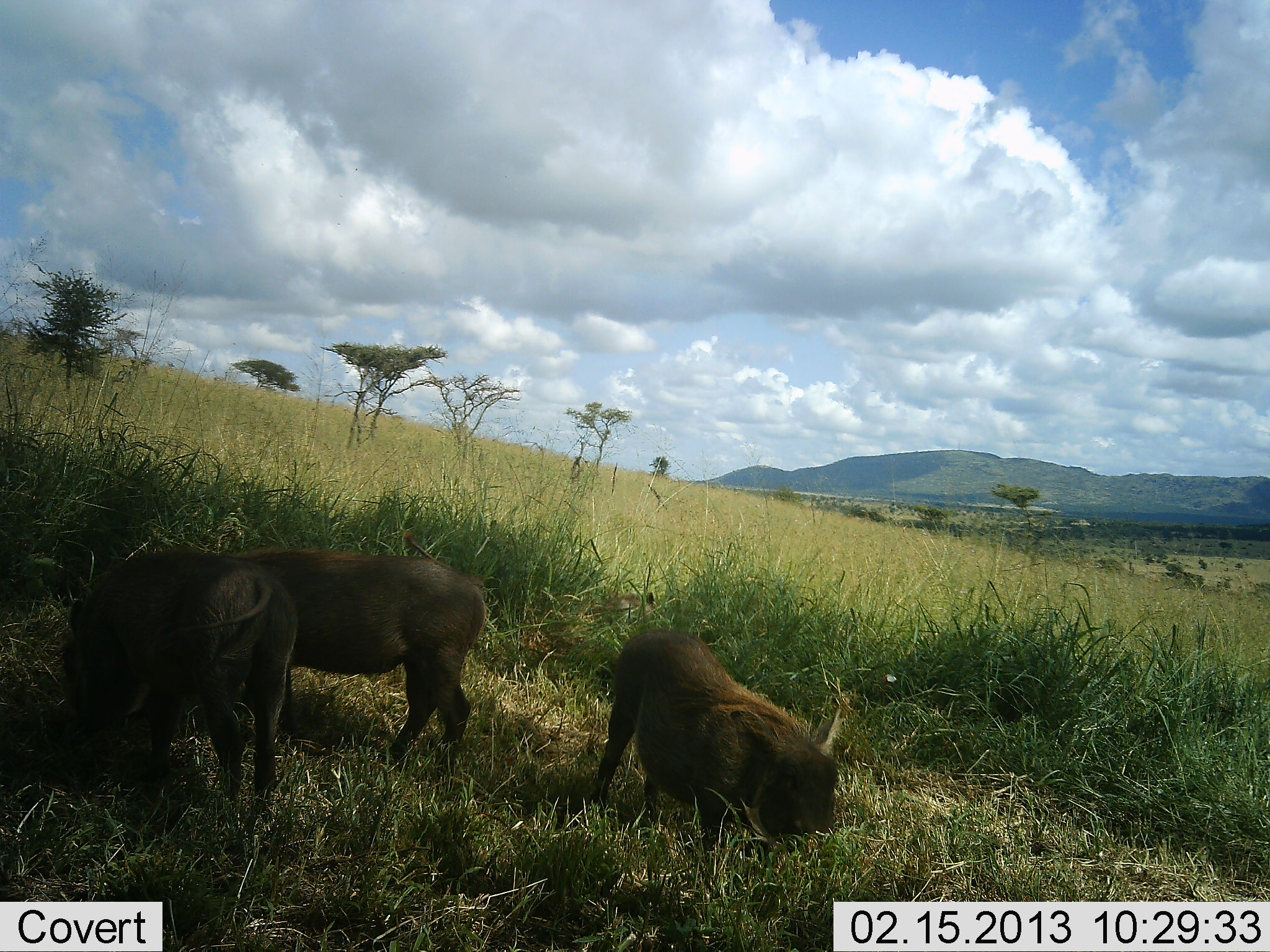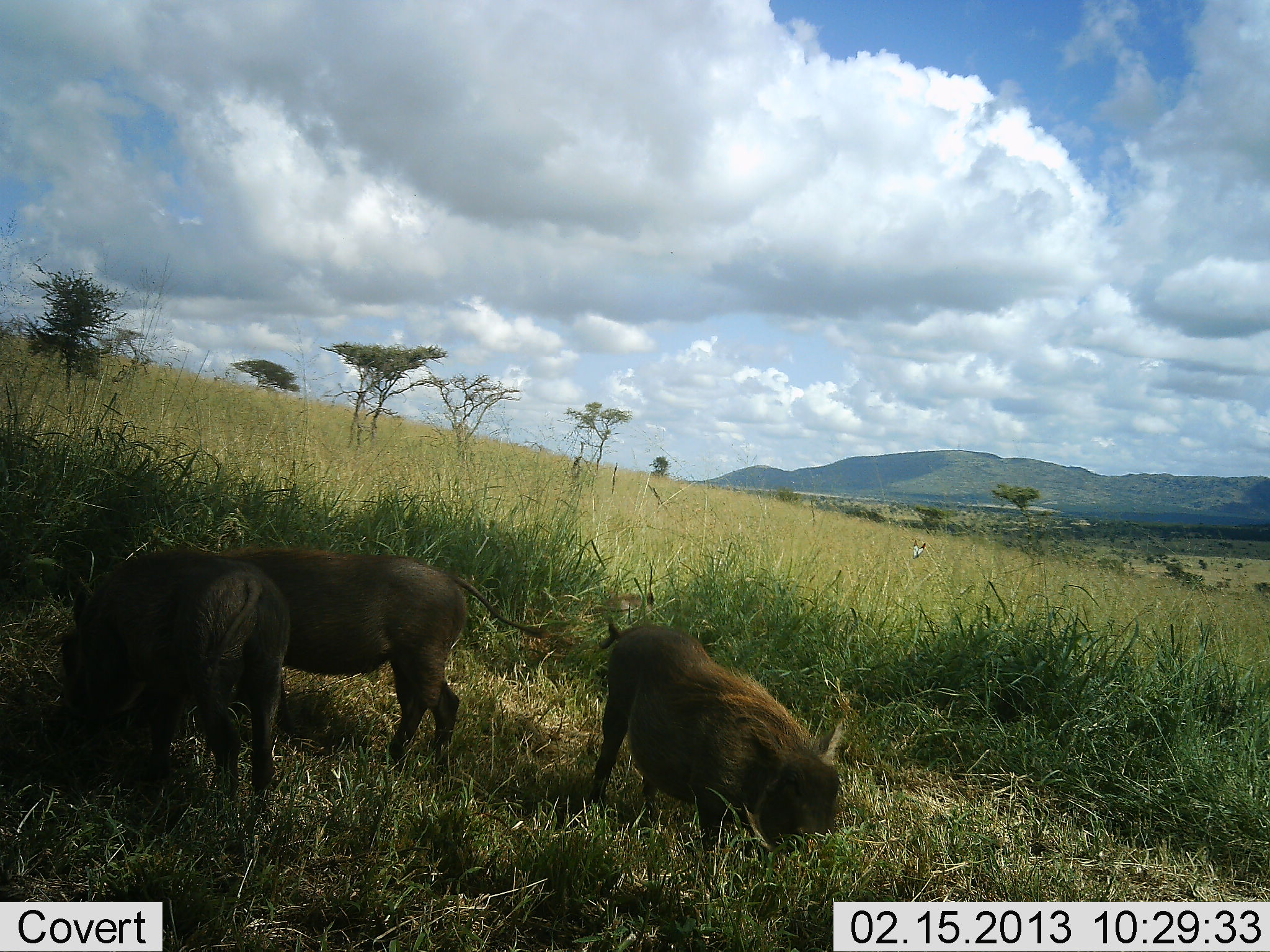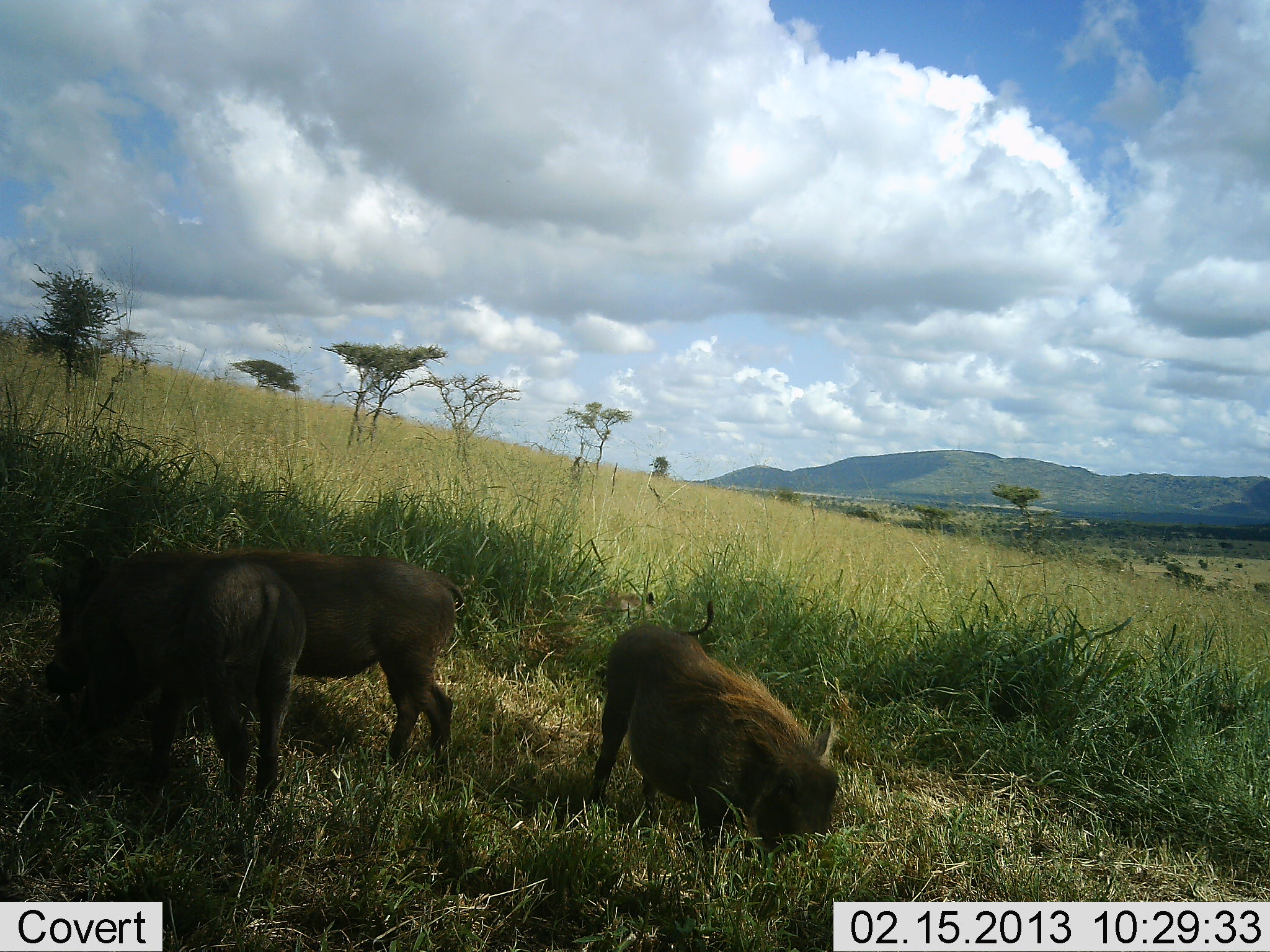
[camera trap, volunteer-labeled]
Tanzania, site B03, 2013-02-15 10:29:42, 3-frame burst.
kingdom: Animalia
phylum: Chordata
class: Mammalia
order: Artiodactyla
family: Suidae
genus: Phacochoerus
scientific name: Phacochoerus africanus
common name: warthog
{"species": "warthog (Phacochoerus africanus)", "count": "3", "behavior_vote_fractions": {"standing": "22%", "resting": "0%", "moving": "11%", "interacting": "11%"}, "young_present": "4%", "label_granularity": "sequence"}